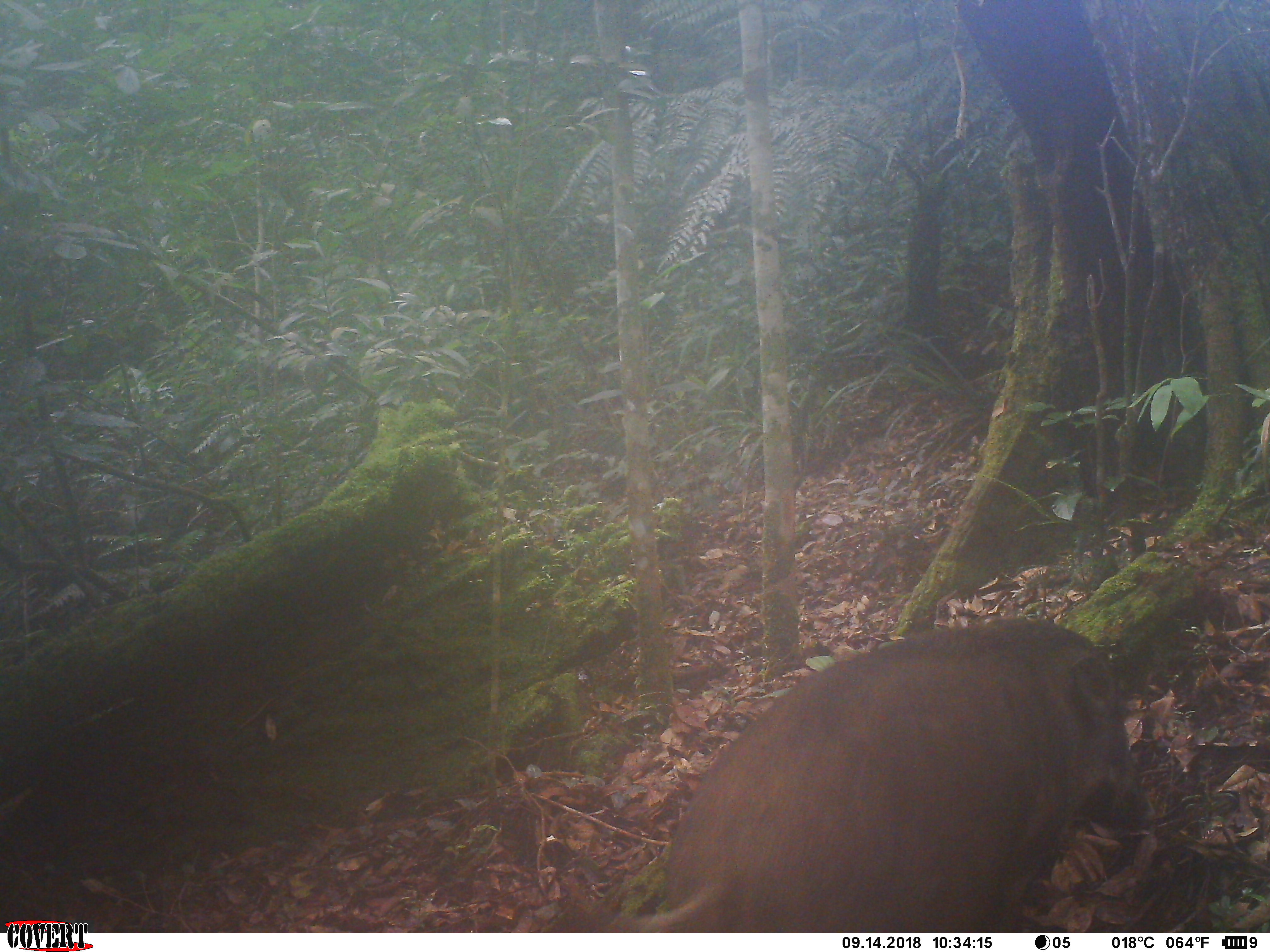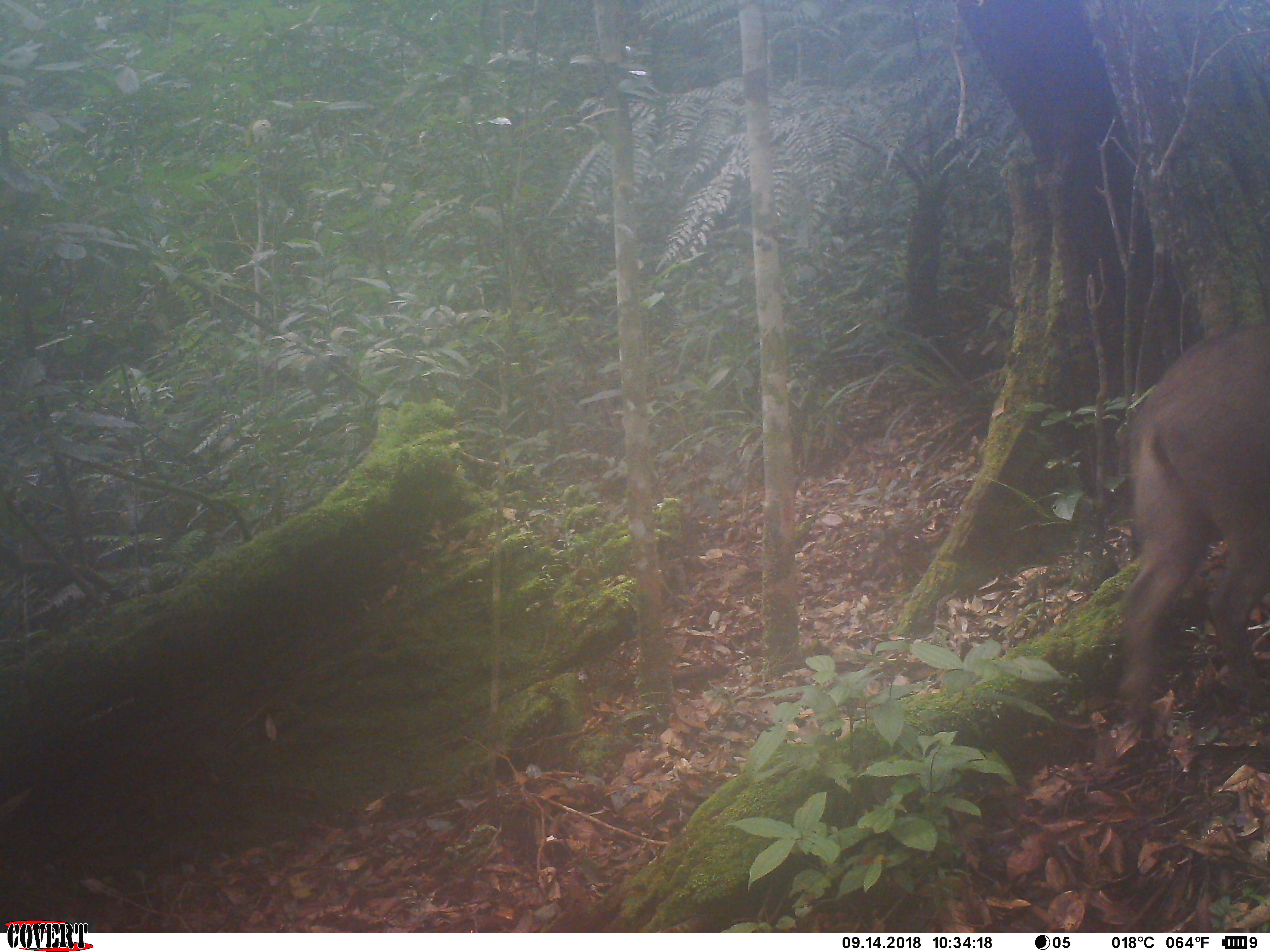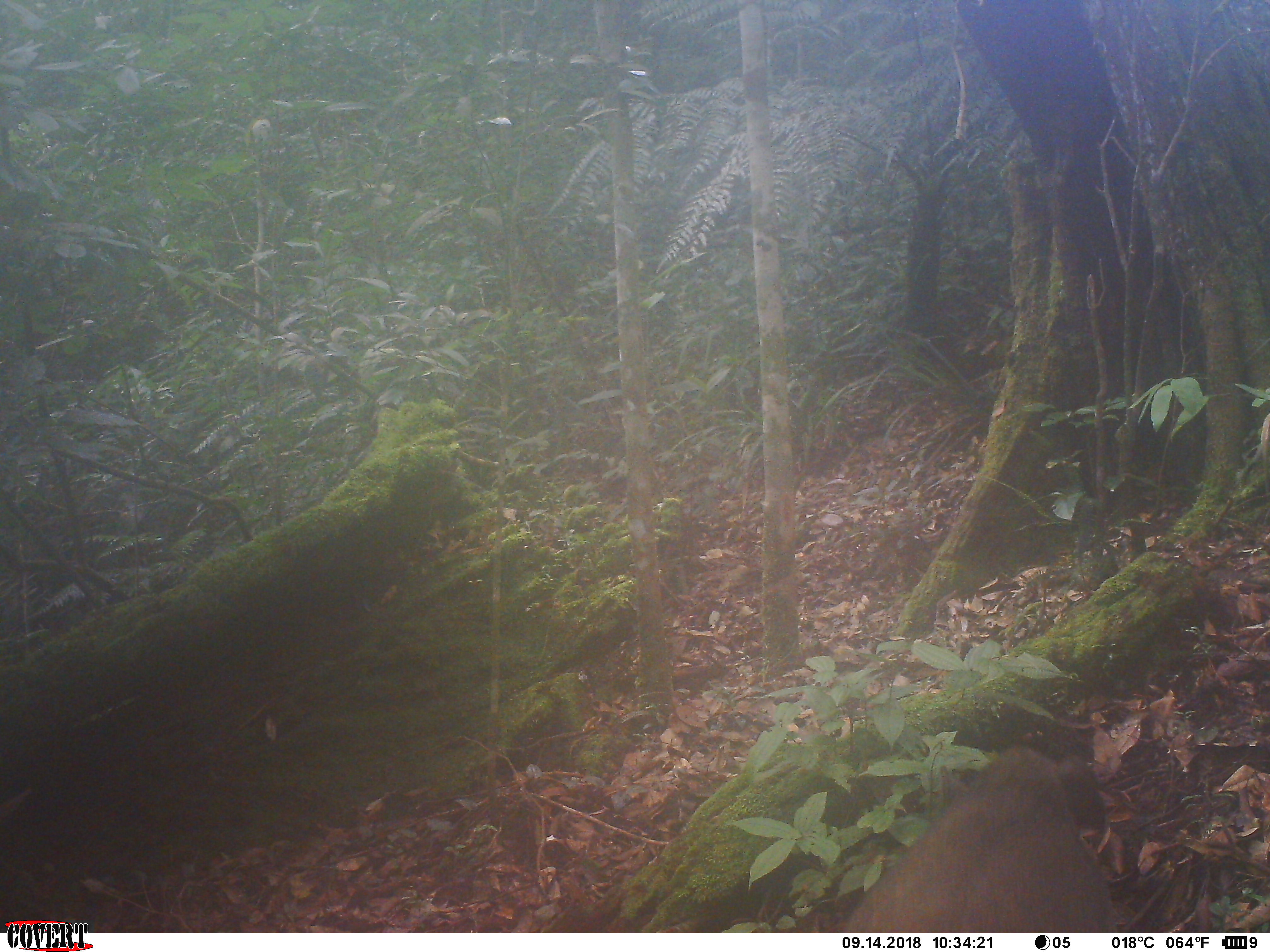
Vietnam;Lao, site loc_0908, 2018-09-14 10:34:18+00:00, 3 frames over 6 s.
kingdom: Animalia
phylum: Chordata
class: Mammalia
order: Artiodactyla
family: Suidae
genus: Sus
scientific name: Sus scrofa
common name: eurasian wild pig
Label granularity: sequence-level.